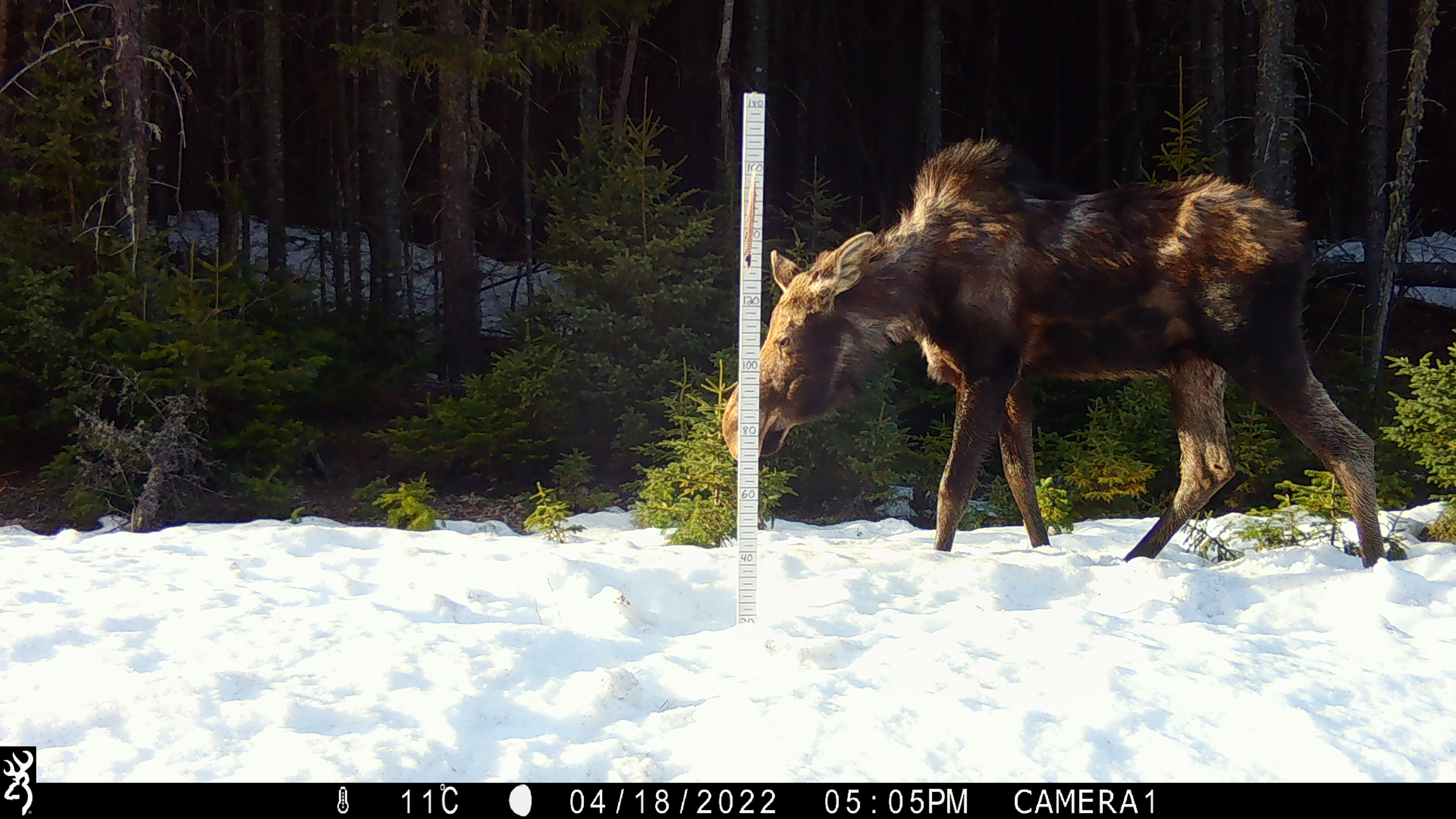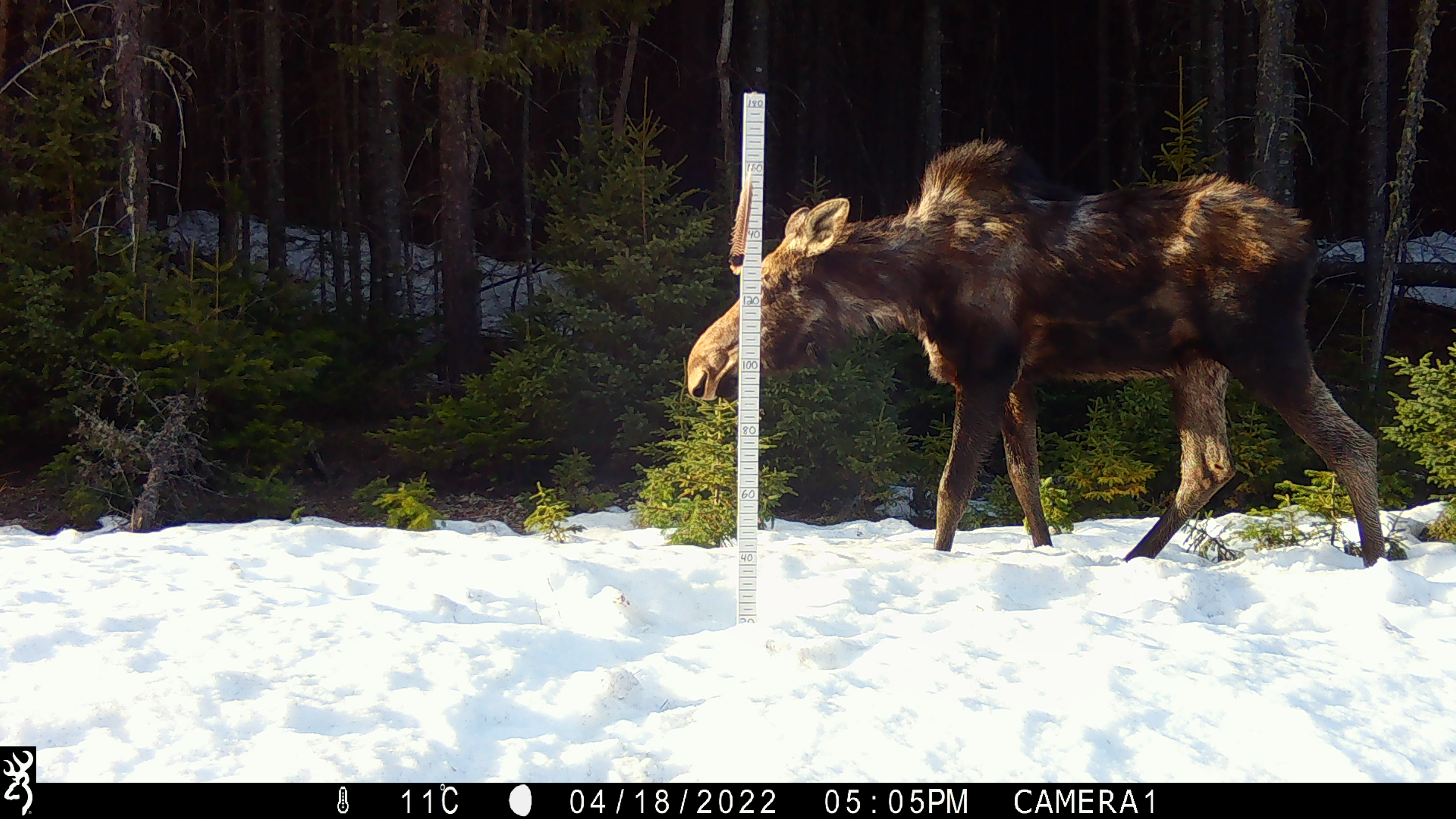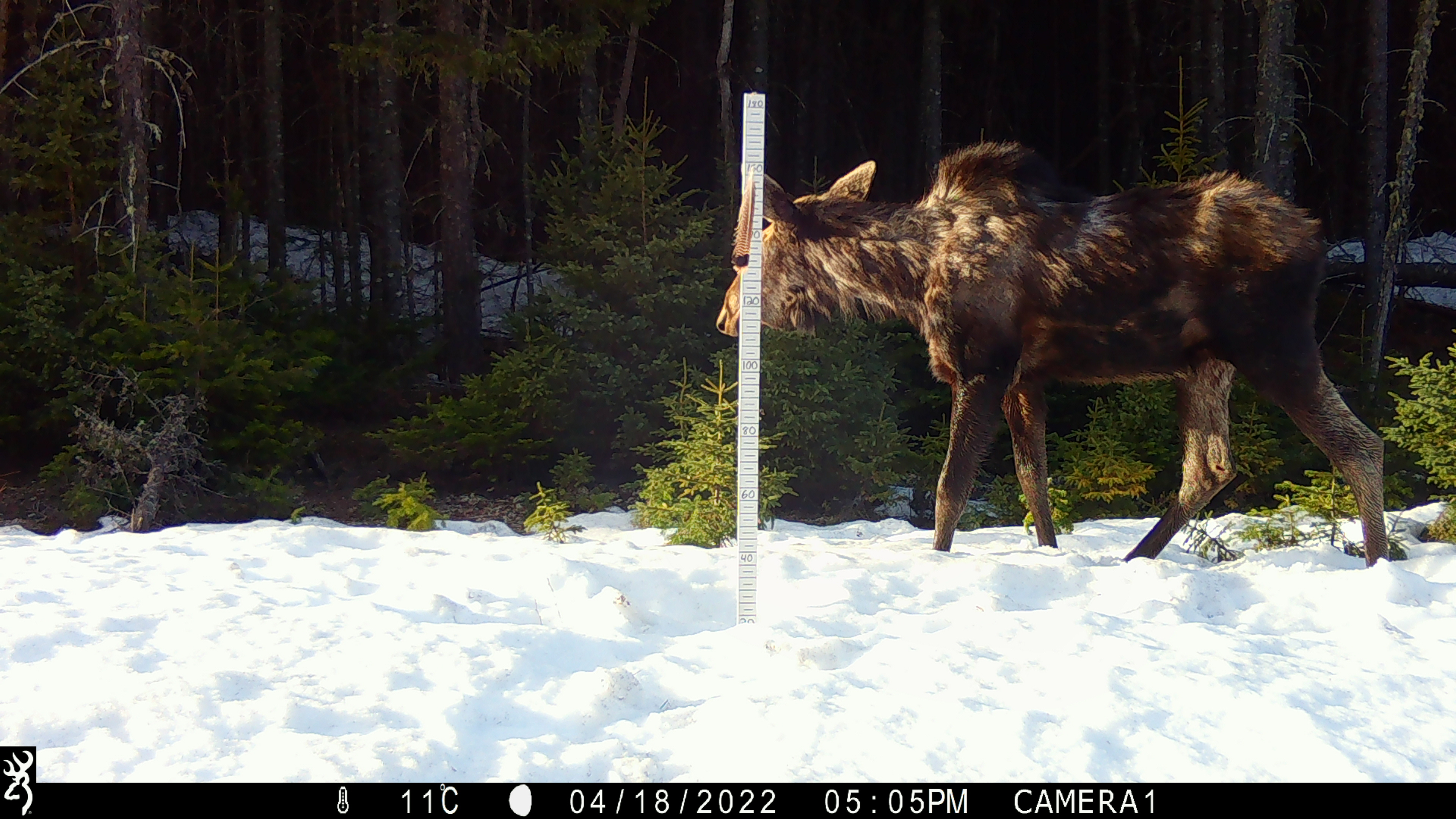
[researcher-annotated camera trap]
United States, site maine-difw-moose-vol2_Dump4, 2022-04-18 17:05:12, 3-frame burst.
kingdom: Animalia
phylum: Chordata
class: Mammalia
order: Artiodactyla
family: Cervidae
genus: Alces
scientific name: Alces alces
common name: moose